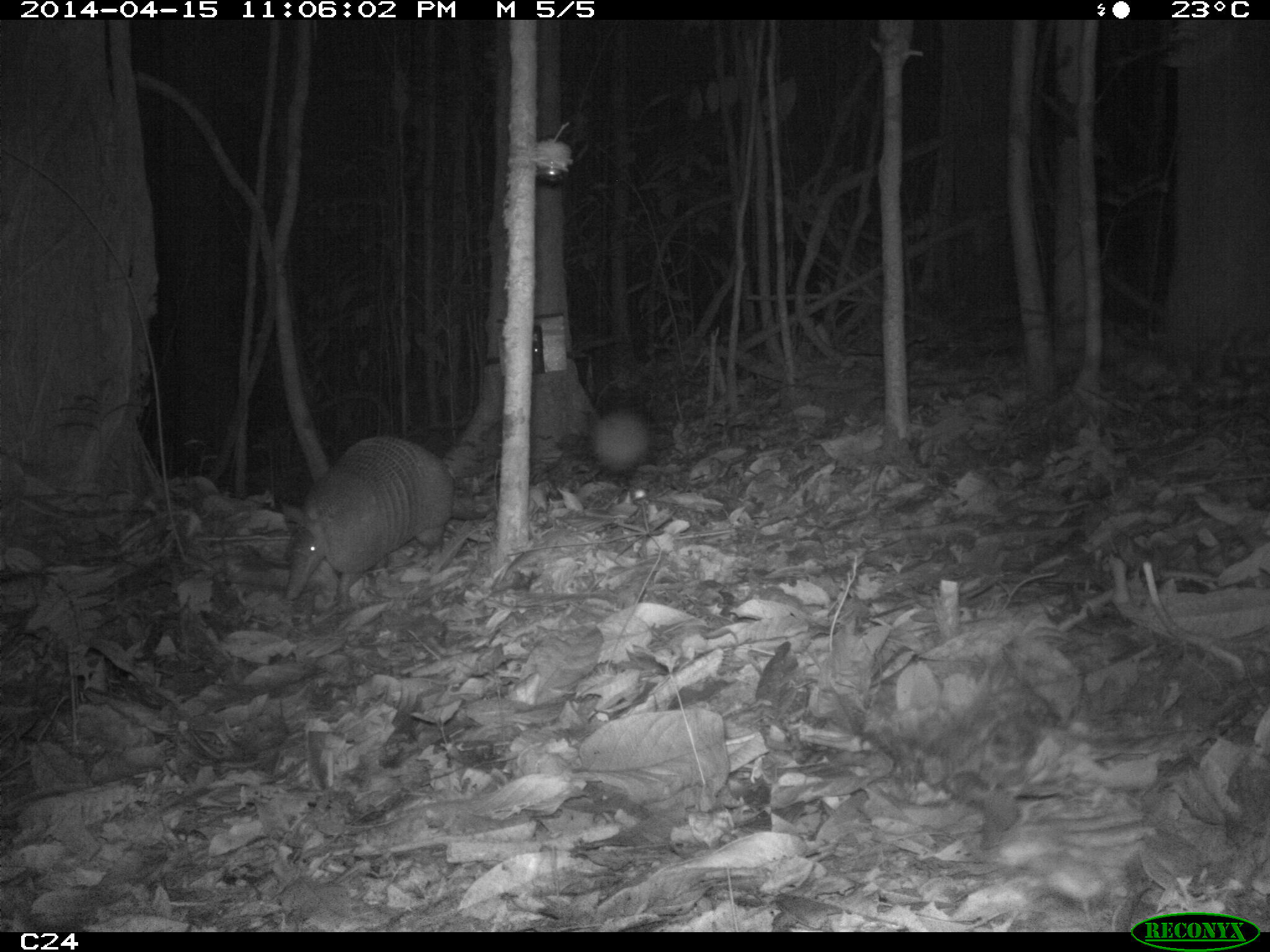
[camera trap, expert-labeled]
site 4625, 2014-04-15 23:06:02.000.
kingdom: Animalia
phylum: Chordata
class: Mammalia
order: Cingulata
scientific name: Cingulata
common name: armadillo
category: unknown armadillo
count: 1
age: adult